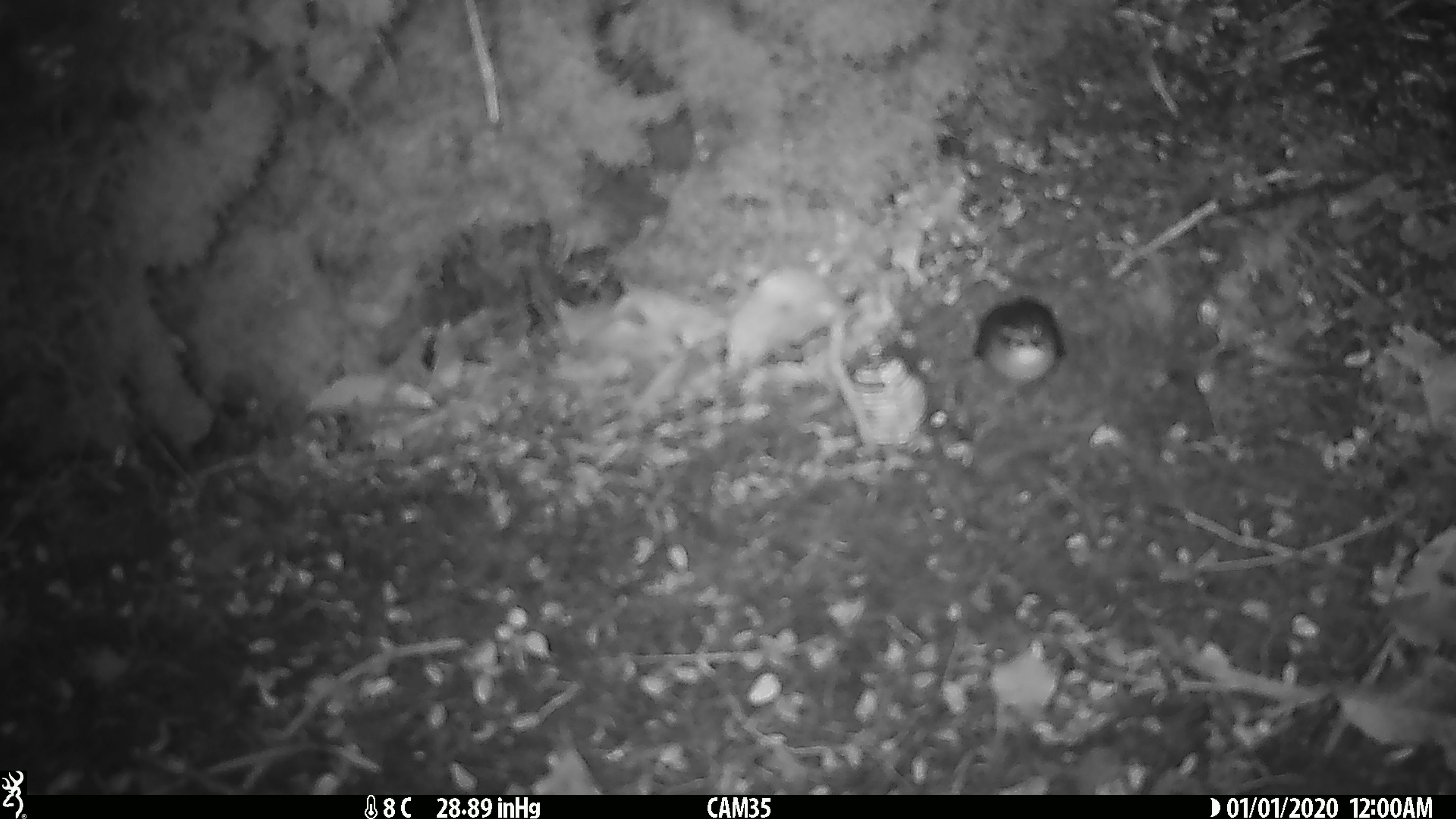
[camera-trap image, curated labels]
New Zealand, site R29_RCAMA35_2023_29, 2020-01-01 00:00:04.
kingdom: Animalia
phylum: Chordata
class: Aves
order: Passeriformes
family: Acanthisittidae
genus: Acanthisitta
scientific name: Acanthisitta chloris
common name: rifleman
Rifleman (Acanthisitta chloris).